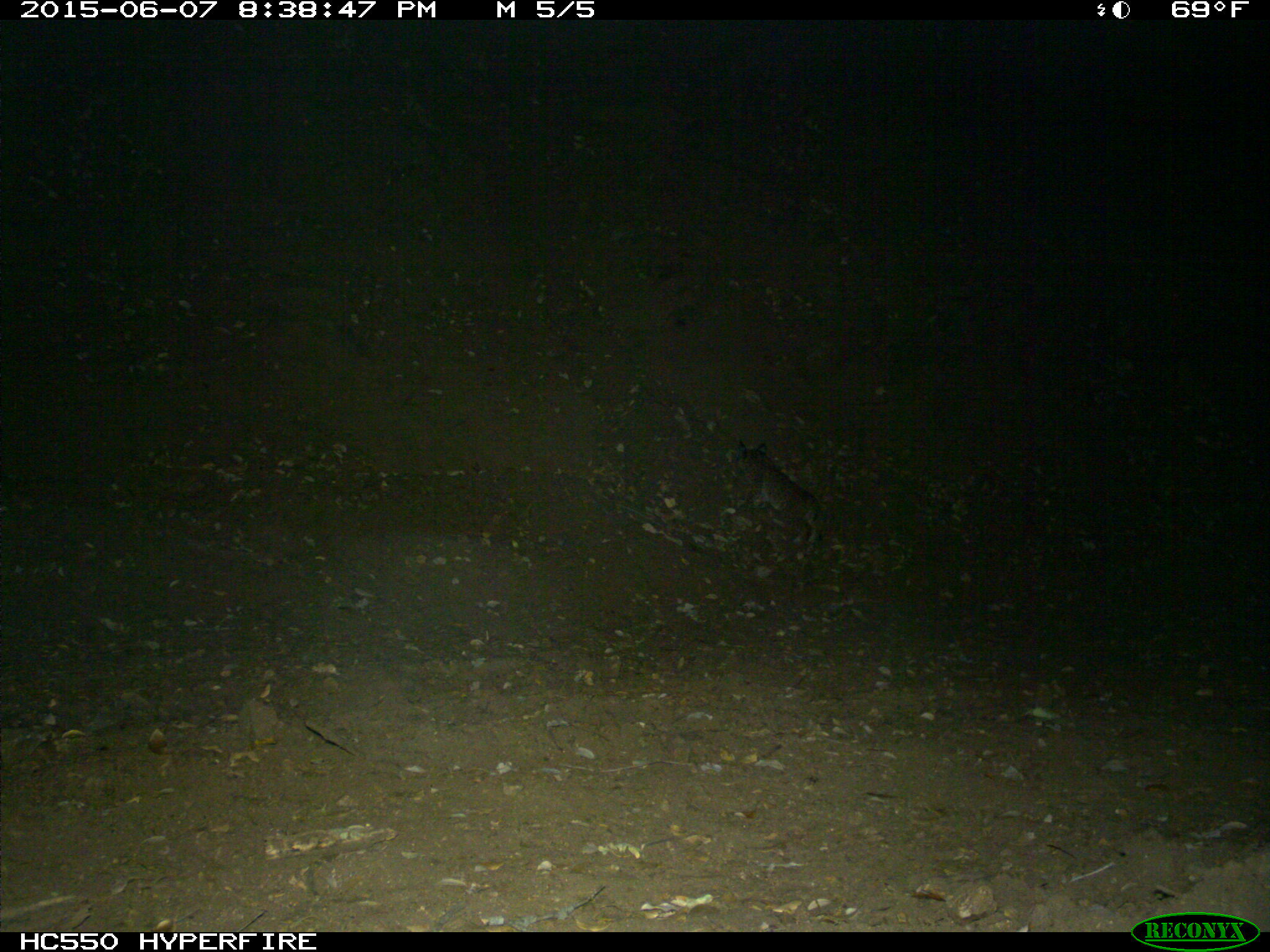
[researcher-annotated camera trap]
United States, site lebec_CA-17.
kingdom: Animalia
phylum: Chordata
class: Mammalia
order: Carnivora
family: Felidae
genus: Lynx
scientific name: Lynx rufus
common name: bobcat